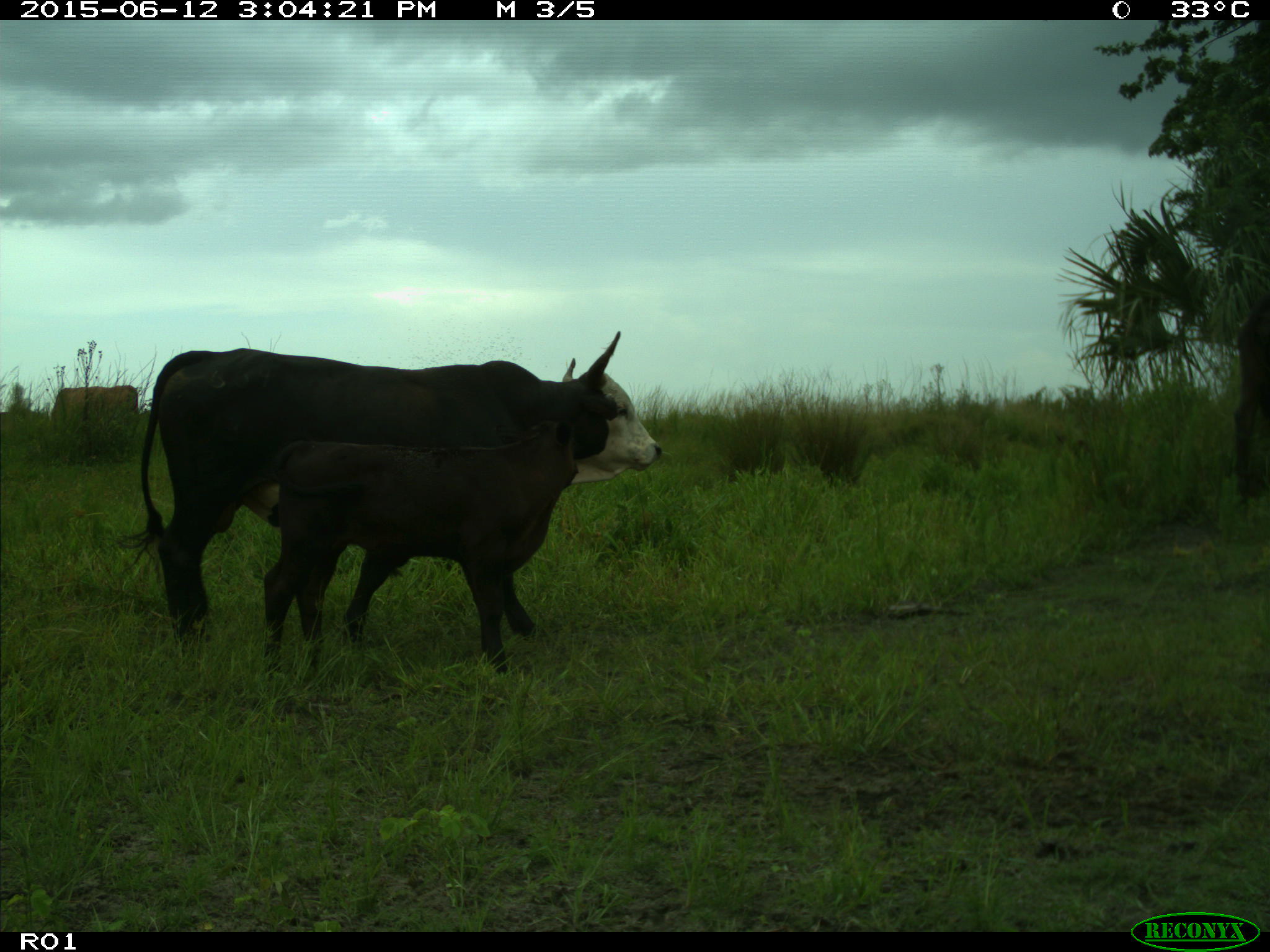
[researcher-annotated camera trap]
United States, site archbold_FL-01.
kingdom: Animalia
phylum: Chordata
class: Mammalia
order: Artiodactyla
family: Bovidae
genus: Bos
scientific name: Bos taurus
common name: domestic cow